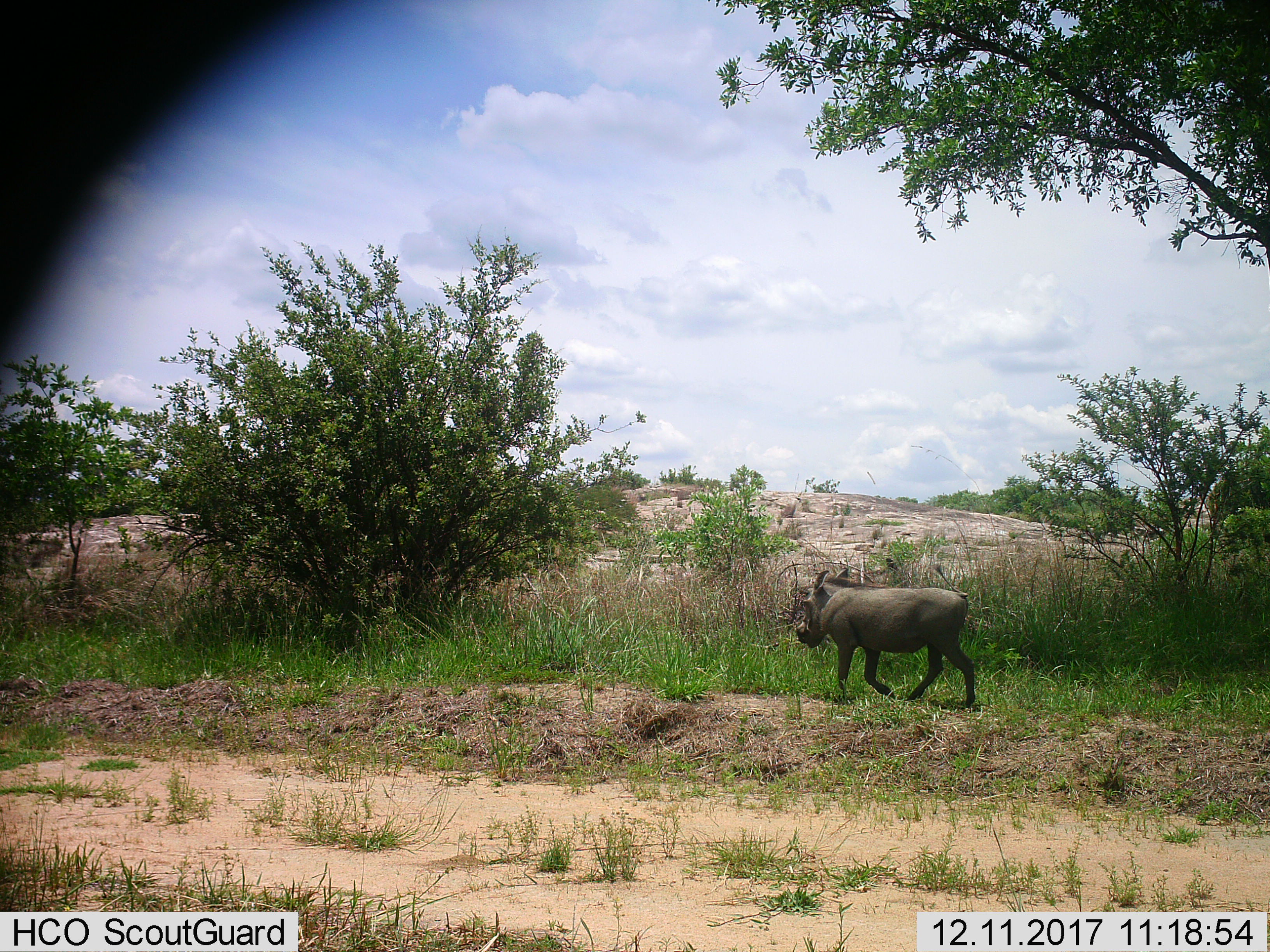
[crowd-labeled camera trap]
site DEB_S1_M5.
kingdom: Animalia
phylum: Chordata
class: Mammalia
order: Artiodactyla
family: Suidae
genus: Phacochoerus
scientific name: Phacochoerus africanus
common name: warthog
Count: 1.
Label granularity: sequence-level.